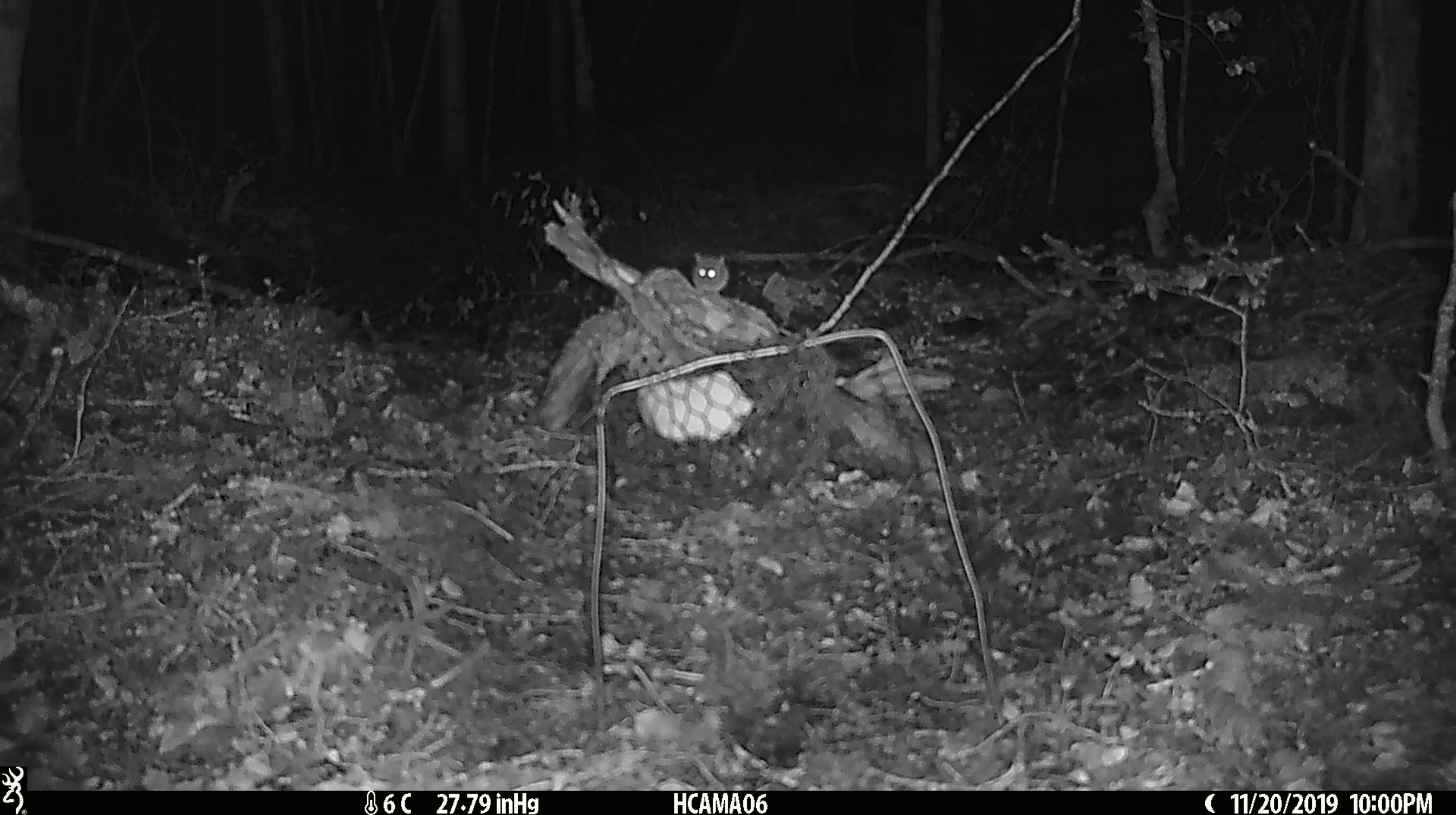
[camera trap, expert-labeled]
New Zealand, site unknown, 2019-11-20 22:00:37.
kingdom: Animalia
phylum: Chordata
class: Mammalia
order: Rodentia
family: Muridae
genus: Mus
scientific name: Mus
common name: mouse